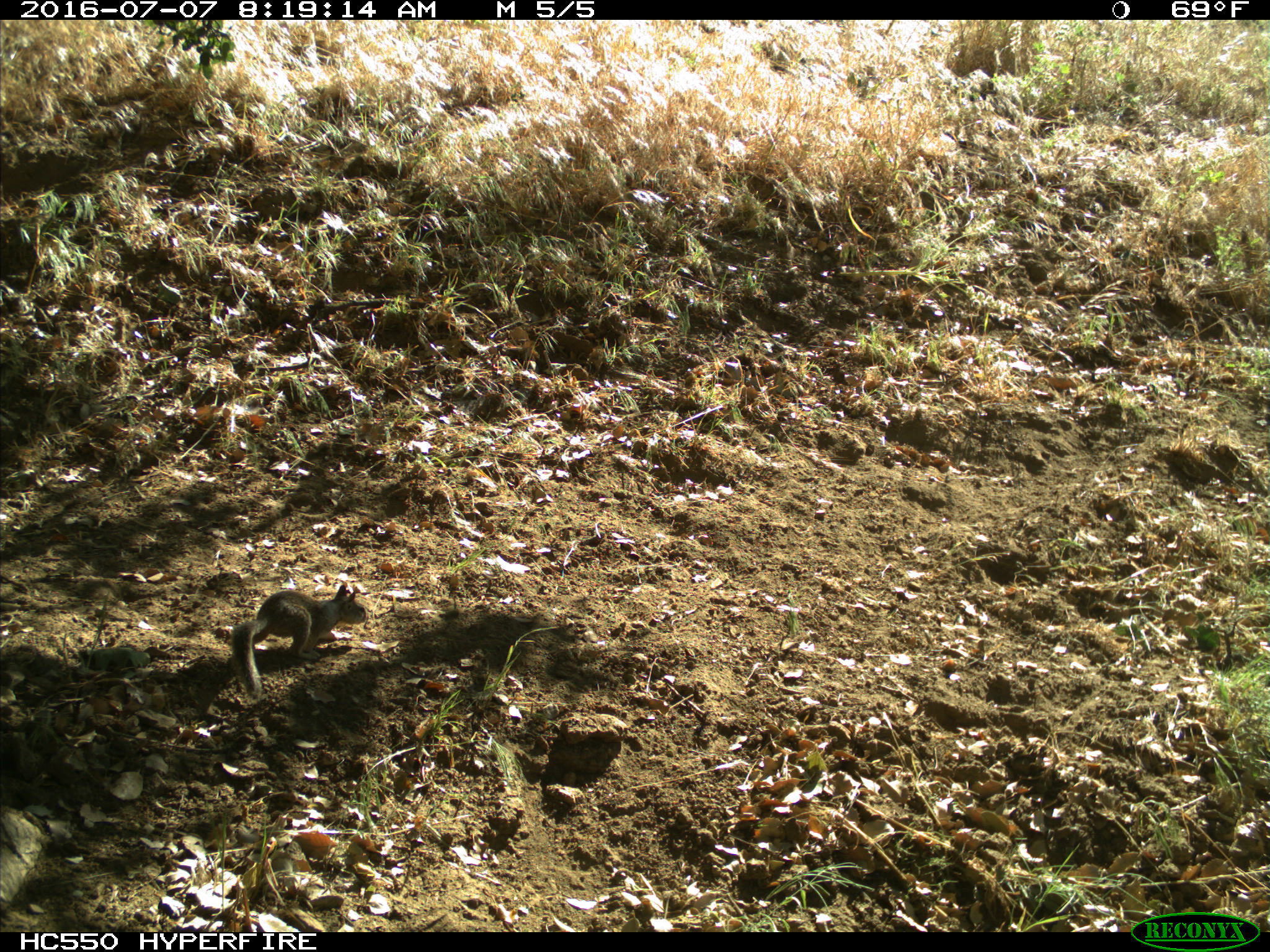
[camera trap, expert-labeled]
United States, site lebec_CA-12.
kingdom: Animalia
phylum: Chordata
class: Mammalia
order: Rodentia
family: Sciuridae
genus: Otospermophilus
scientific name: Otospermophilus beecheyi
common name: california ground squirrel